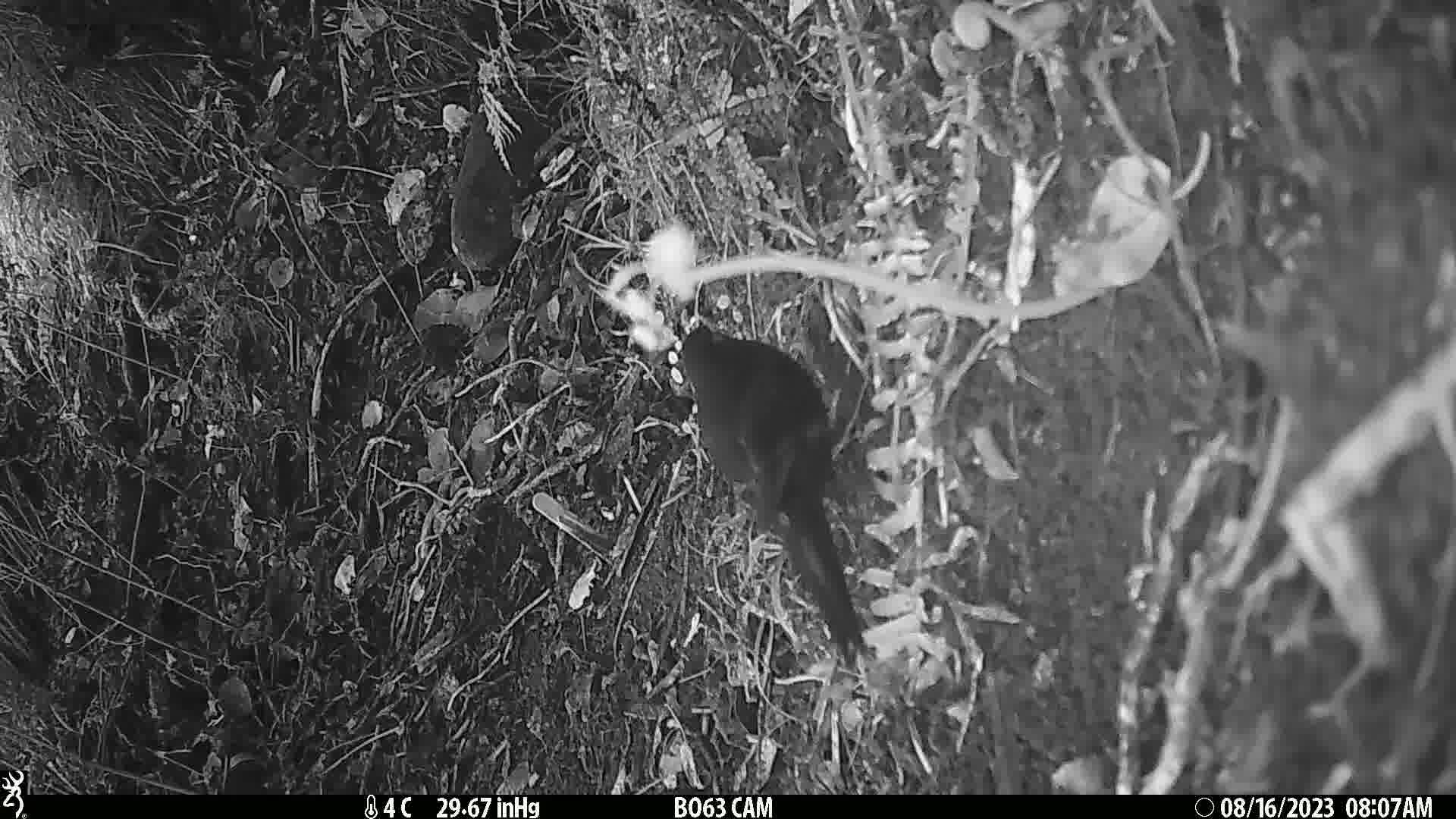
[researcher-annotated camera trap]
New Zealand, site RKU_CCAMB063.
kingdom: Animalia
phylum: Chordata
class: Aves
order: Psittaciformes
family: Psittaculidae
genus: Cyanoramphus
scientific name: Cyanoramphus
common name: parakeet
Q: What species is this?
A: Parakeet (Cyanoramphus).